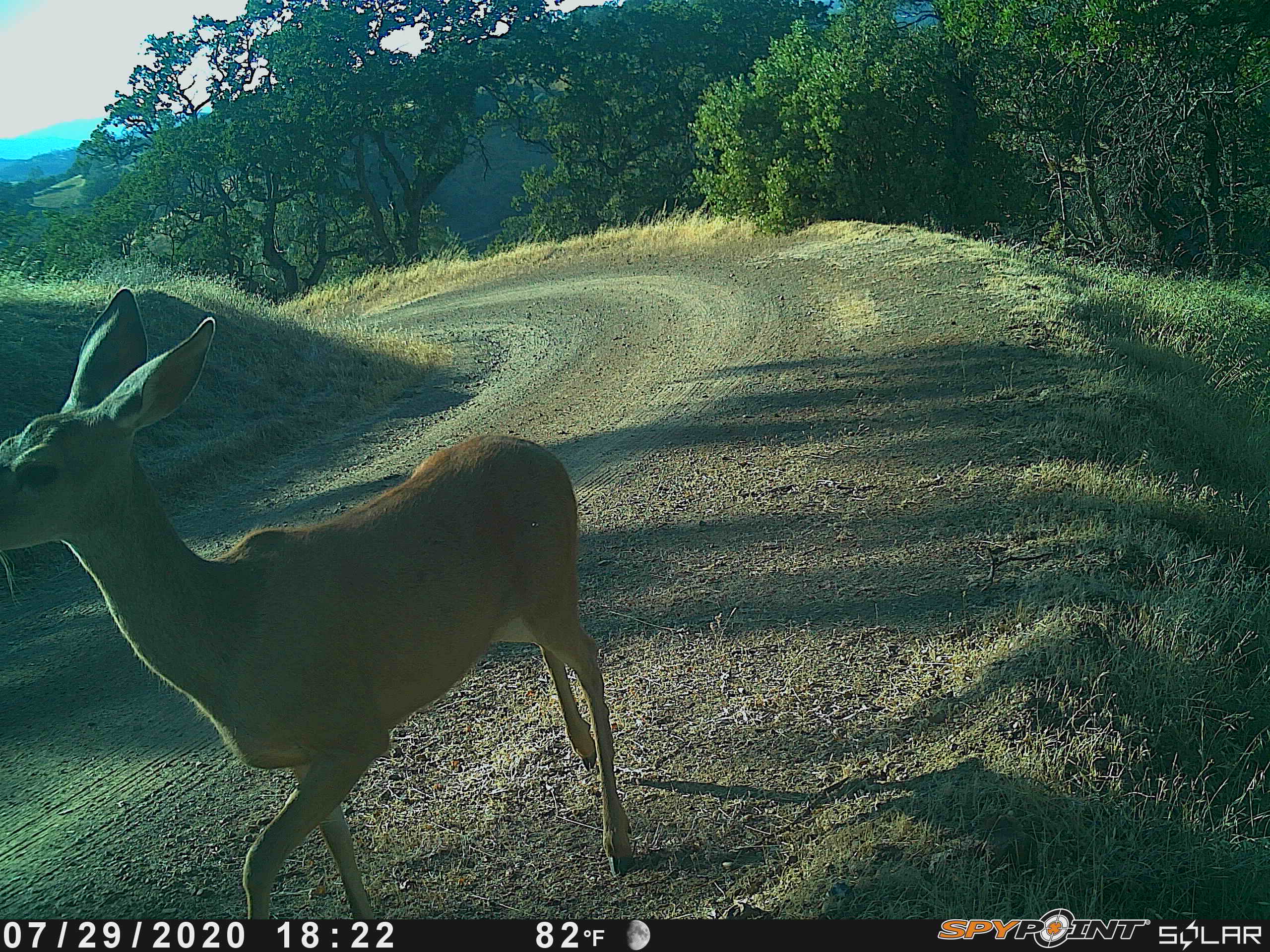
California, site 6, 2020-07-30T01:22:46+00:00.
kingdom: Animalia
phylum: Chordata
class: Mammalia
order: Artiodactyla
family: Cervidae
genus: Odocoileus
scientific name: Odocoileus hemionus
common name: mule deer